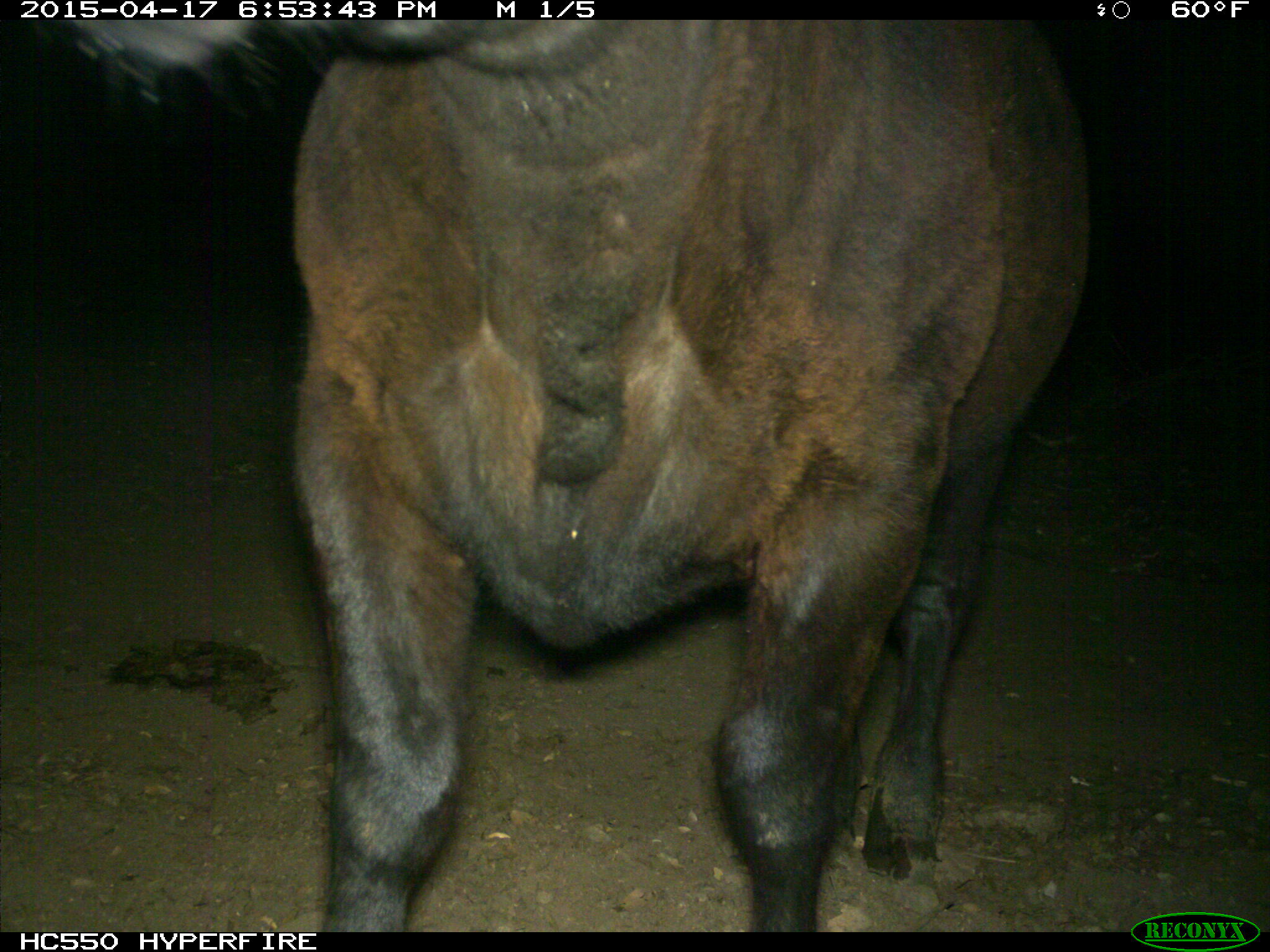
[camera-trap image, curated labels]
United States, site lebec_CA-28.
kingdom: Animalia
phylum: Chordata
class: Mammalia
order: Artiodactyla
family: Bovidae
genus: Bos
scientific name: Bos taurus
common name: domestic cow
Bos taurus (domestic cow).